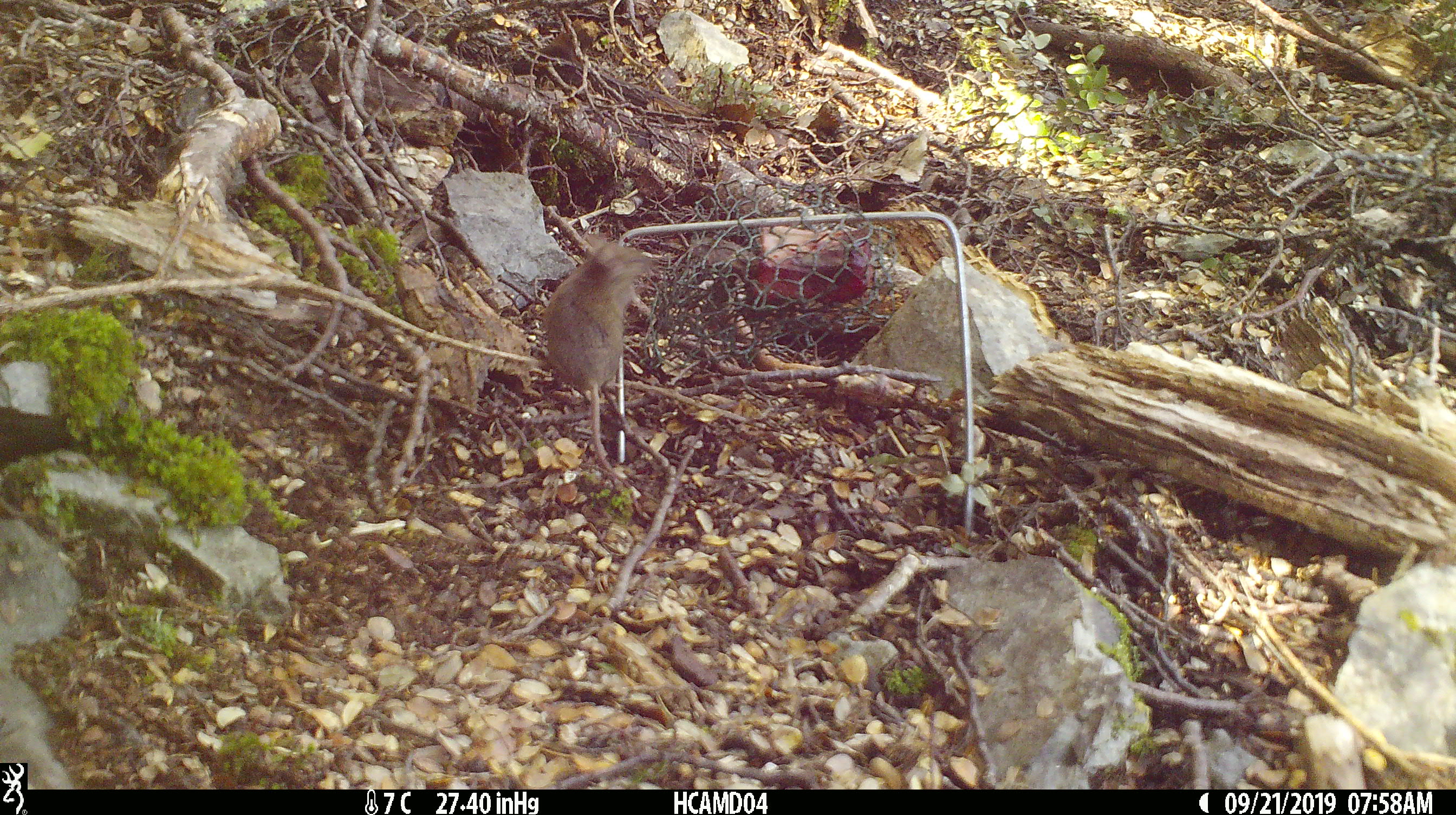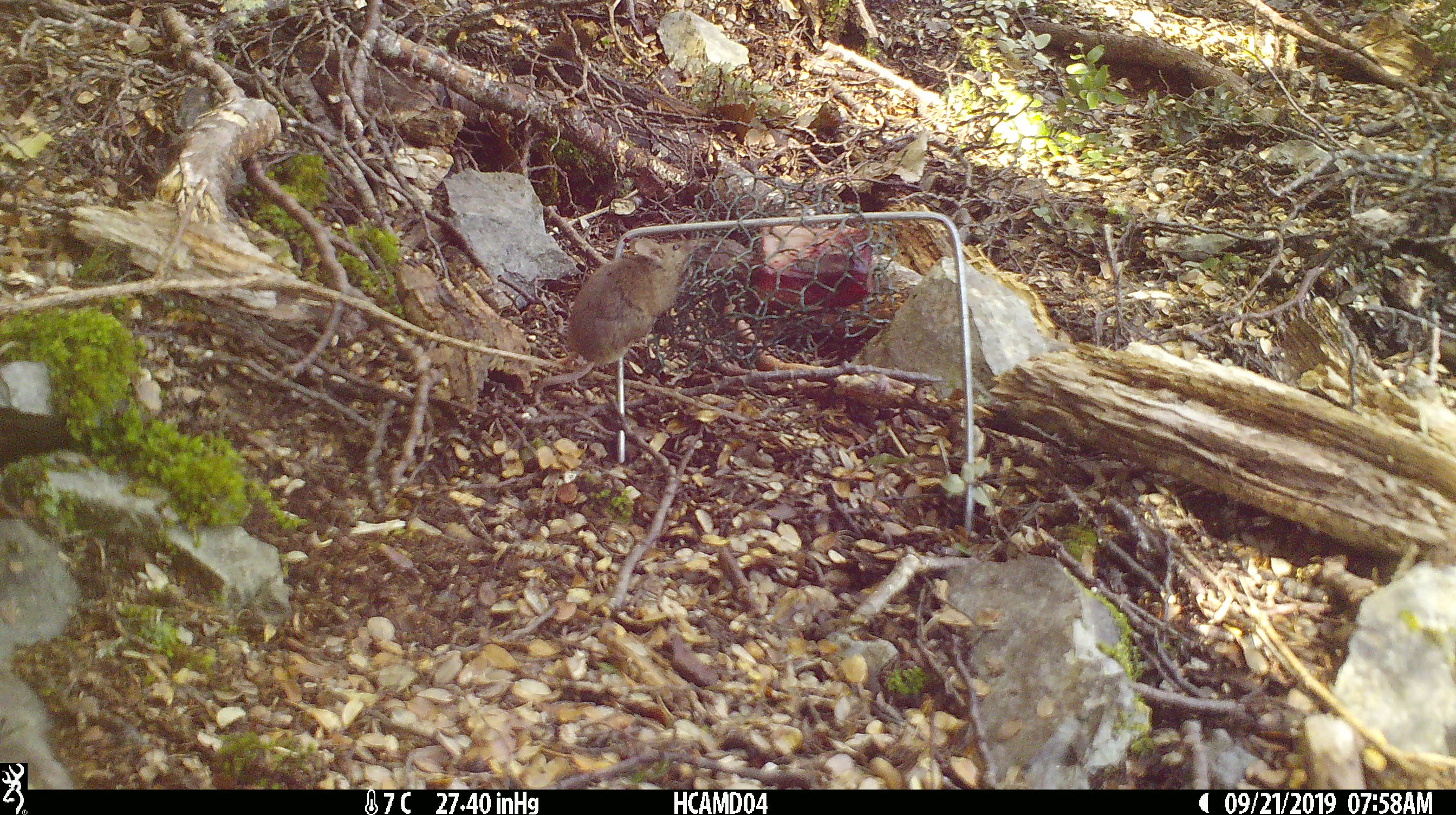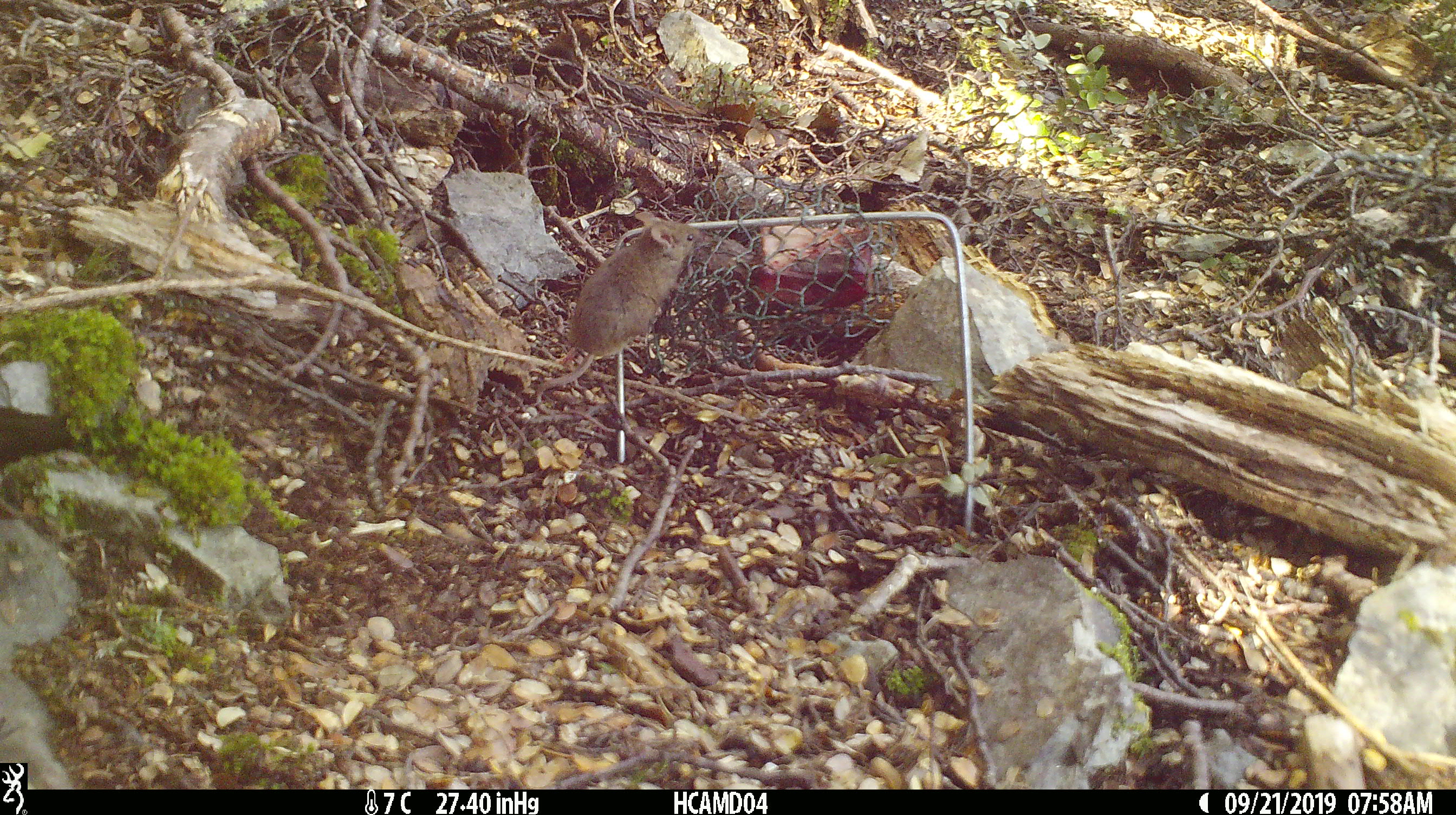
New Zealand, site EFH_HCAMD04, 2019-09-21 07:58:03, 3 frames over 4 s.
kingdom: Animalia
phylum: Chordata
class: Mammalia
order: Rodentia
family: Muridae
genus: Mus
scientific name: Mus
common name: mouse